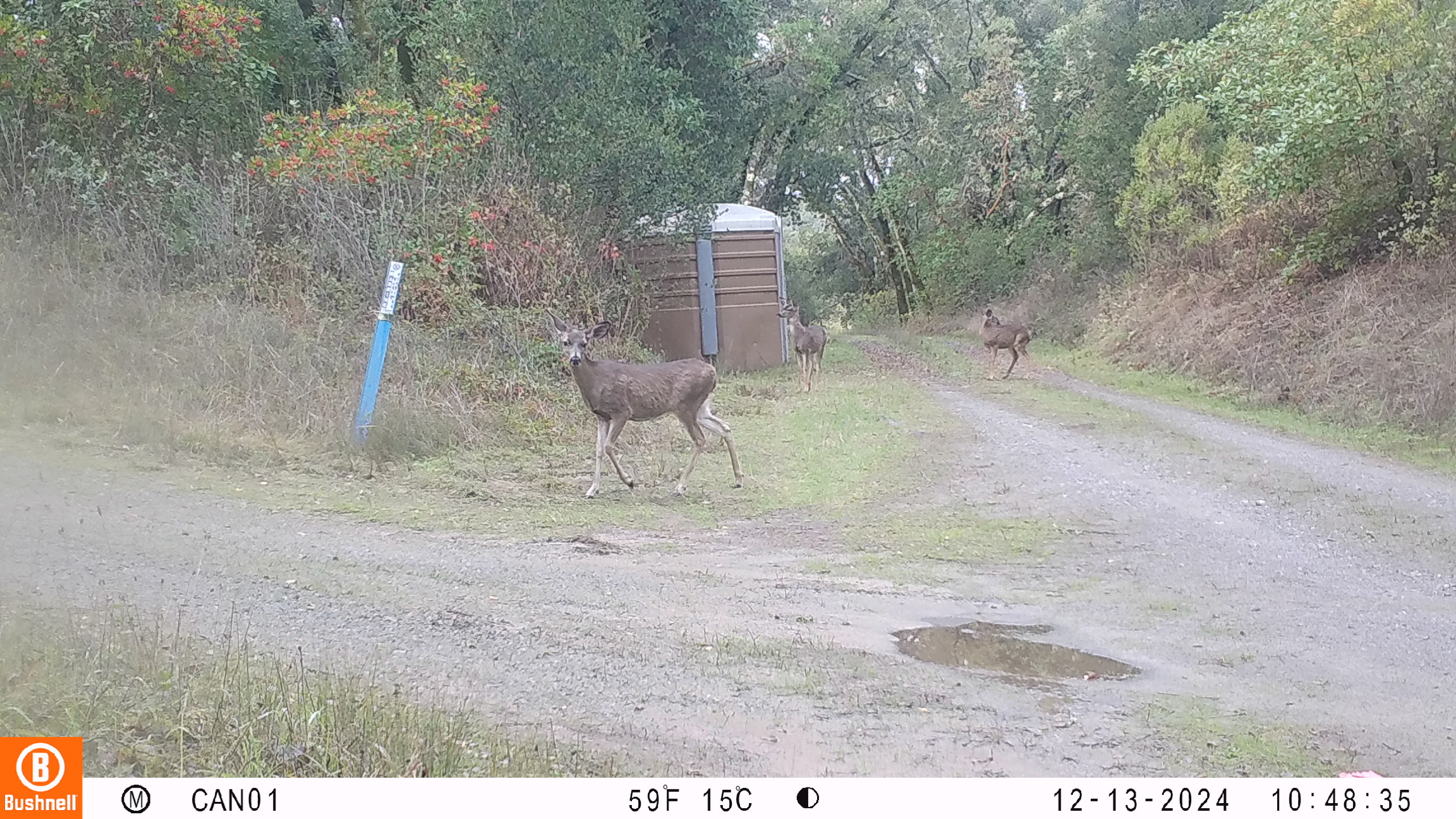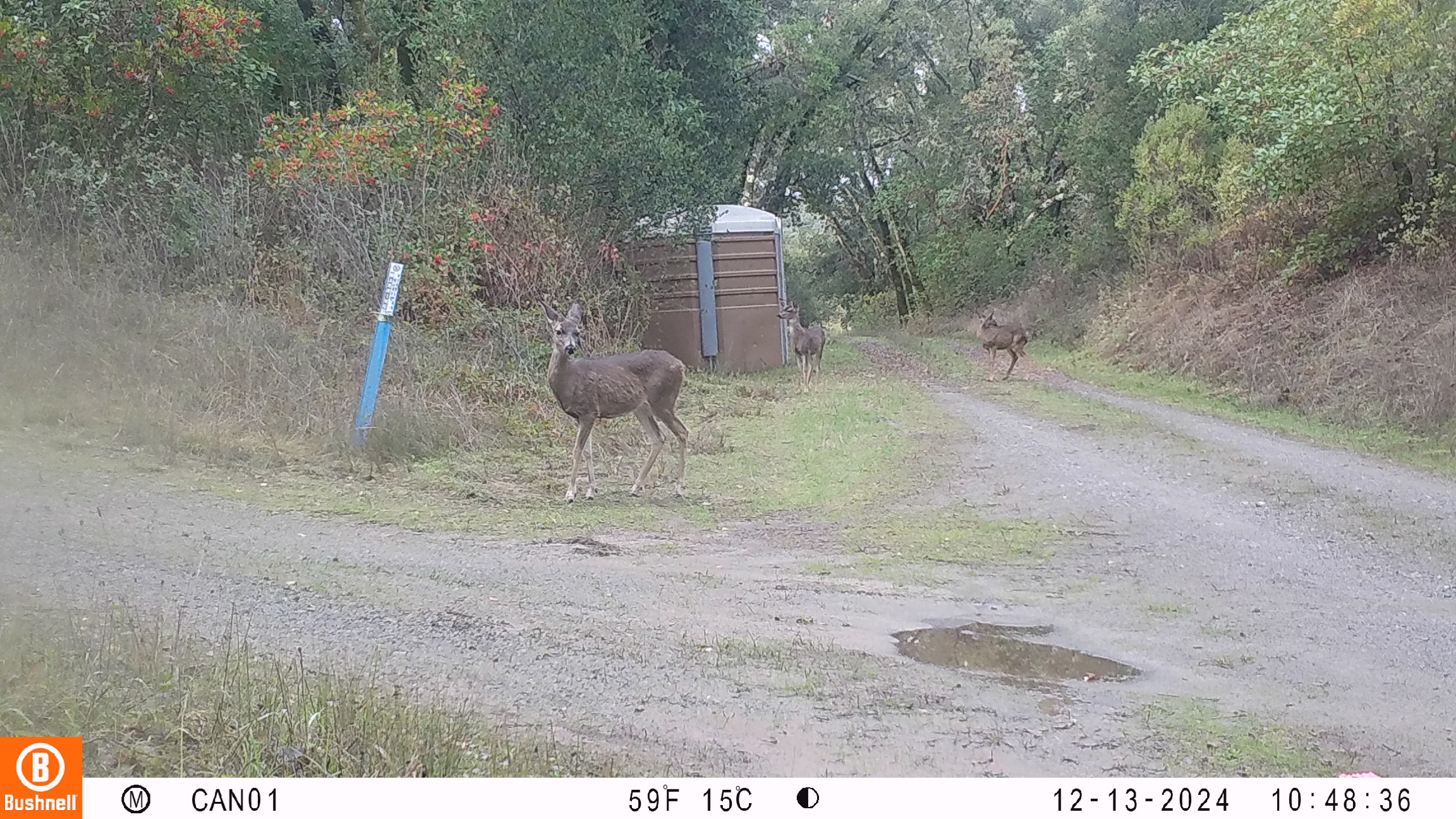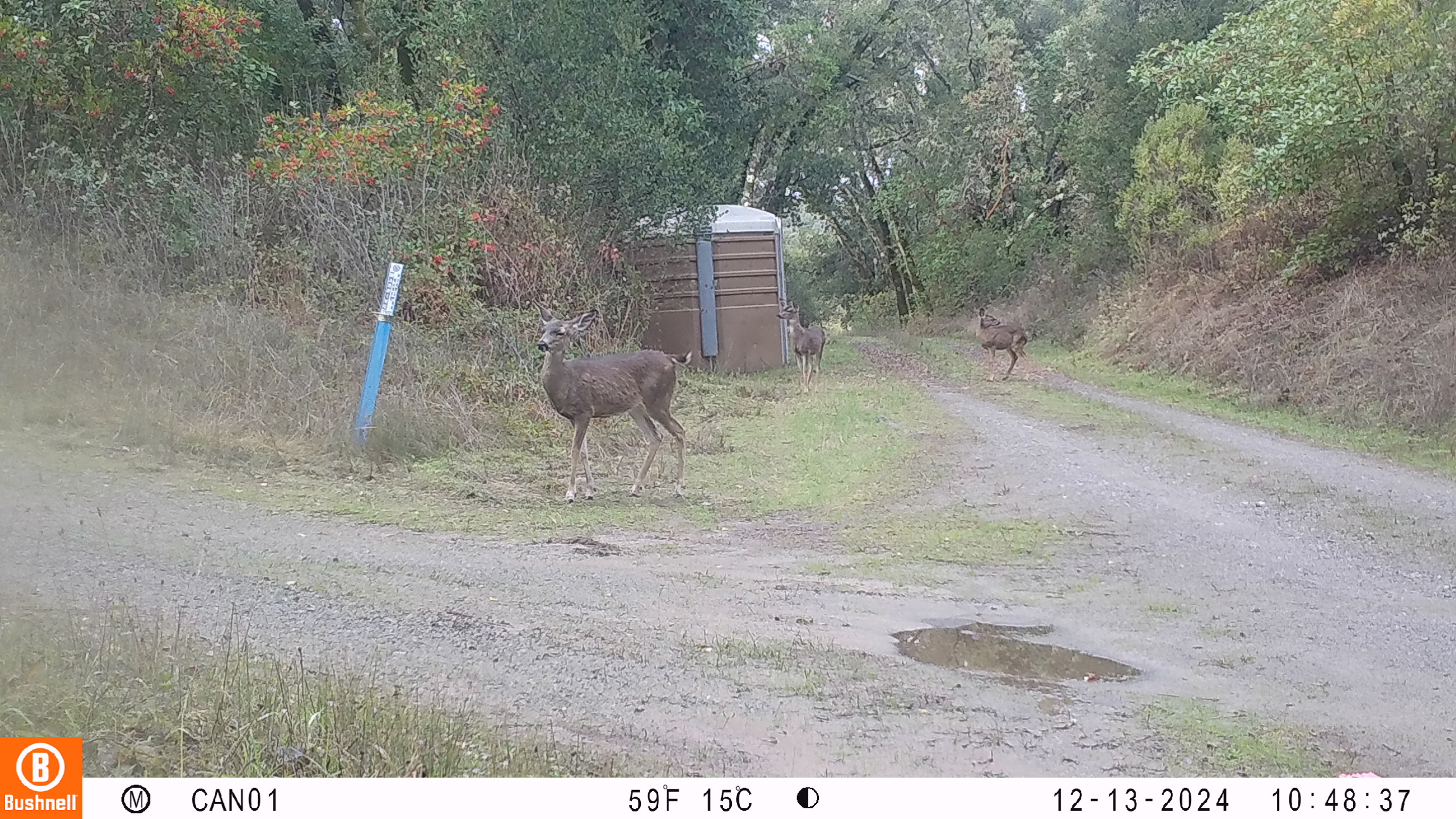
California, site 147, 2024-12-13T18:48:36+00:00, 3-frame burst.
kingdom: Animalia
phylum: Chordata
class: Mammalia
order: Artiodactyla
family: Cervidae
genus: Odocoileus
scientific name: Odocoileus hemionus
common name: mule deer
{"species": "mule deer (Odocoileus hemionus)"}